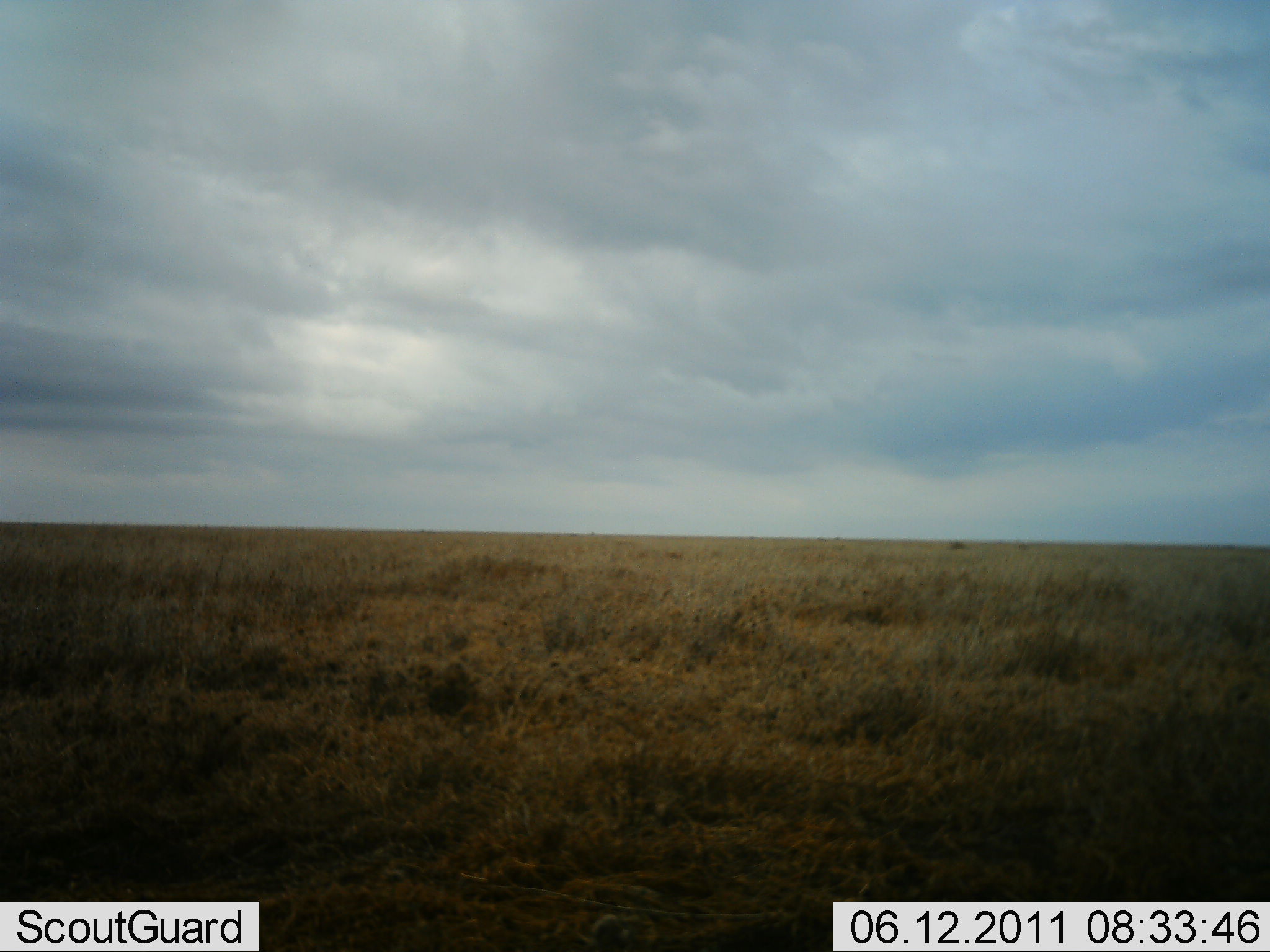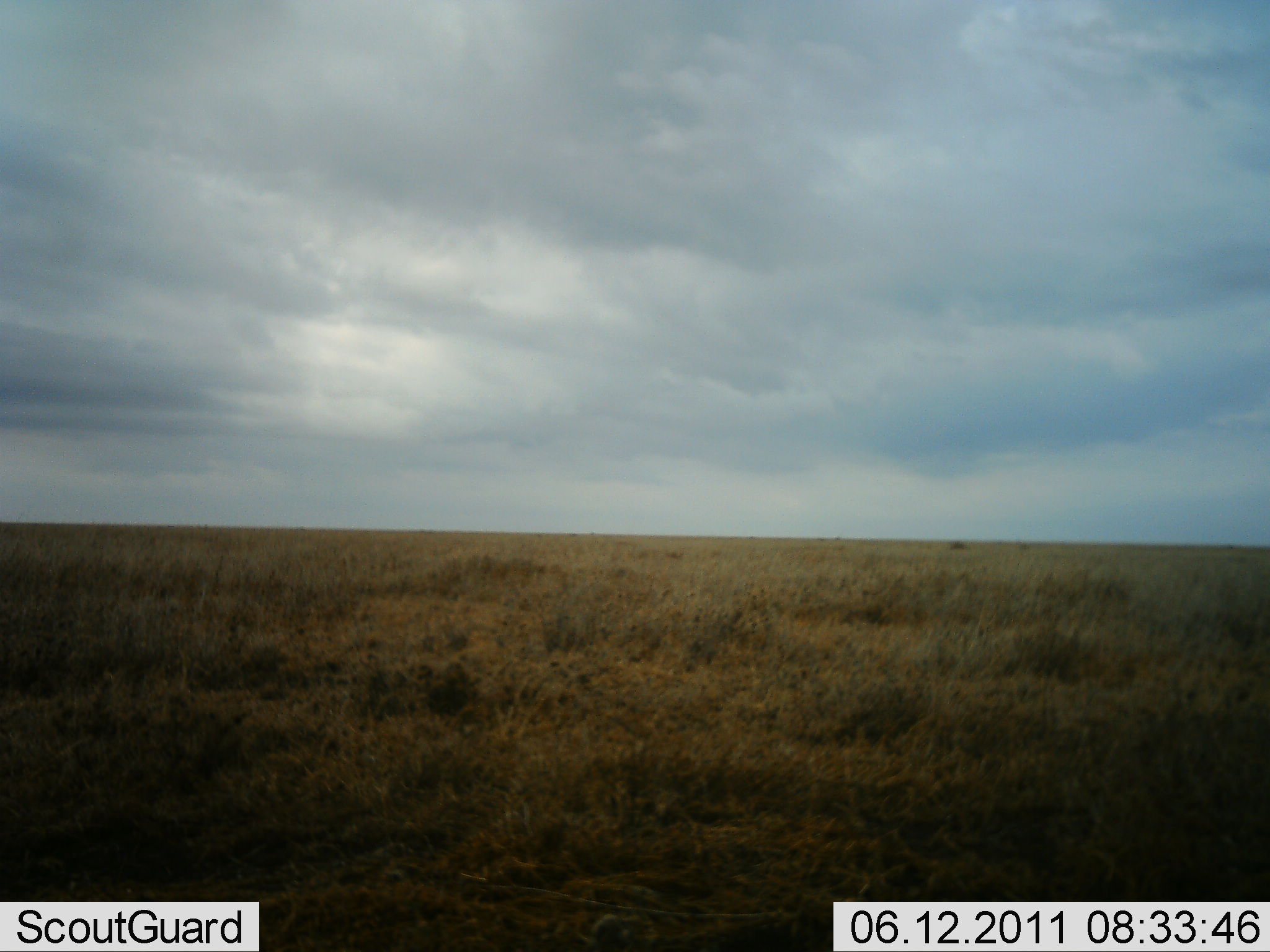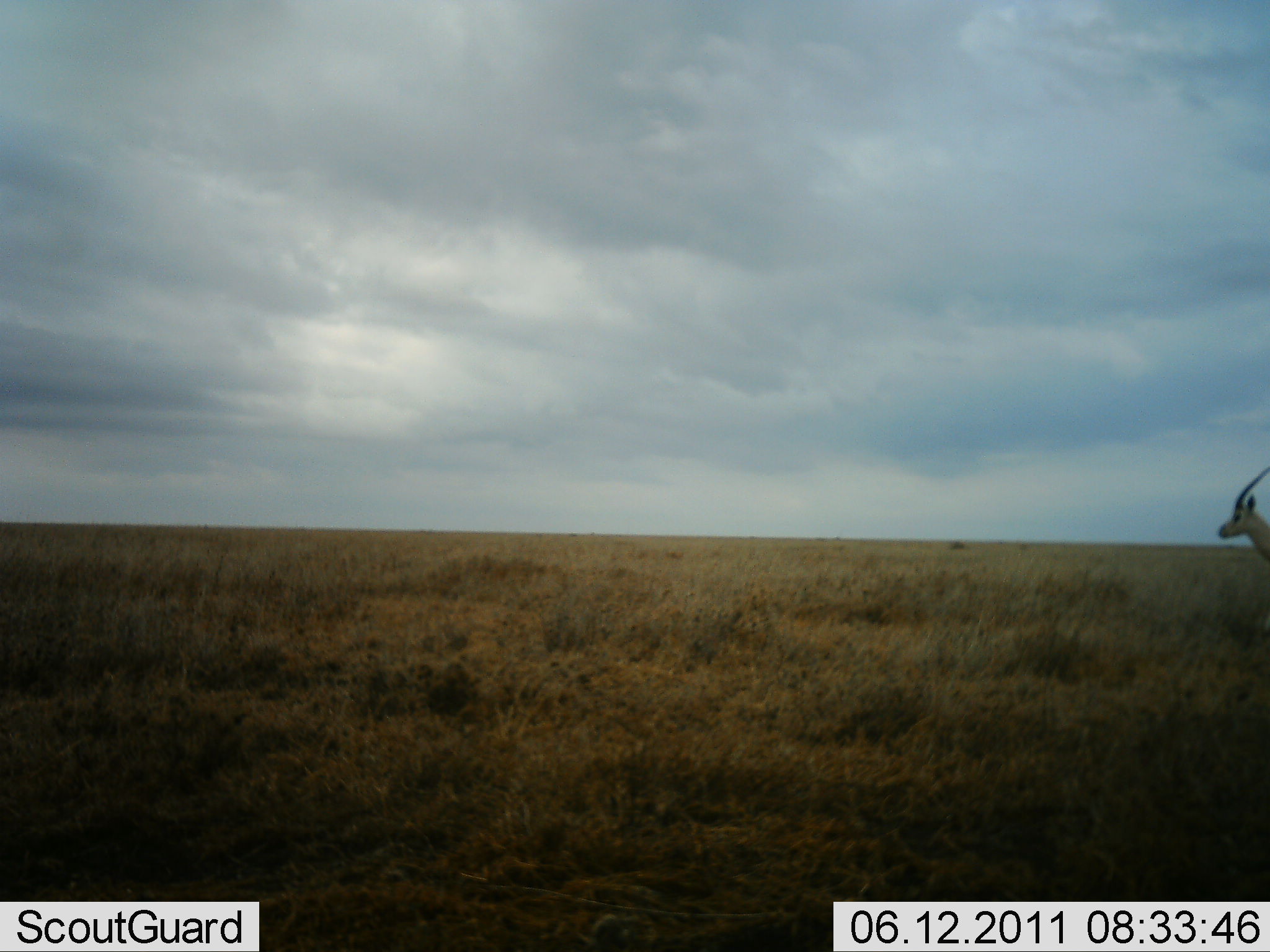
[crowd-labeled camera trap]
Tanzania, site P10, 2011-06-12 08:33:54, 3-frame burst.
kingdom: Animalia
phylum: Chordata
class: Mammalia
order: Artiodactyla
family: Bovidae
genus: Eudorcas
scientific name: Eudorcas thomsonii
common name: thomson's gazelle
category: gazellethomsons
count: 1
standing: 27%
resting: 0%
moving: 82%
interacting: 0%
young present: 0%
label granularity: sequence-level